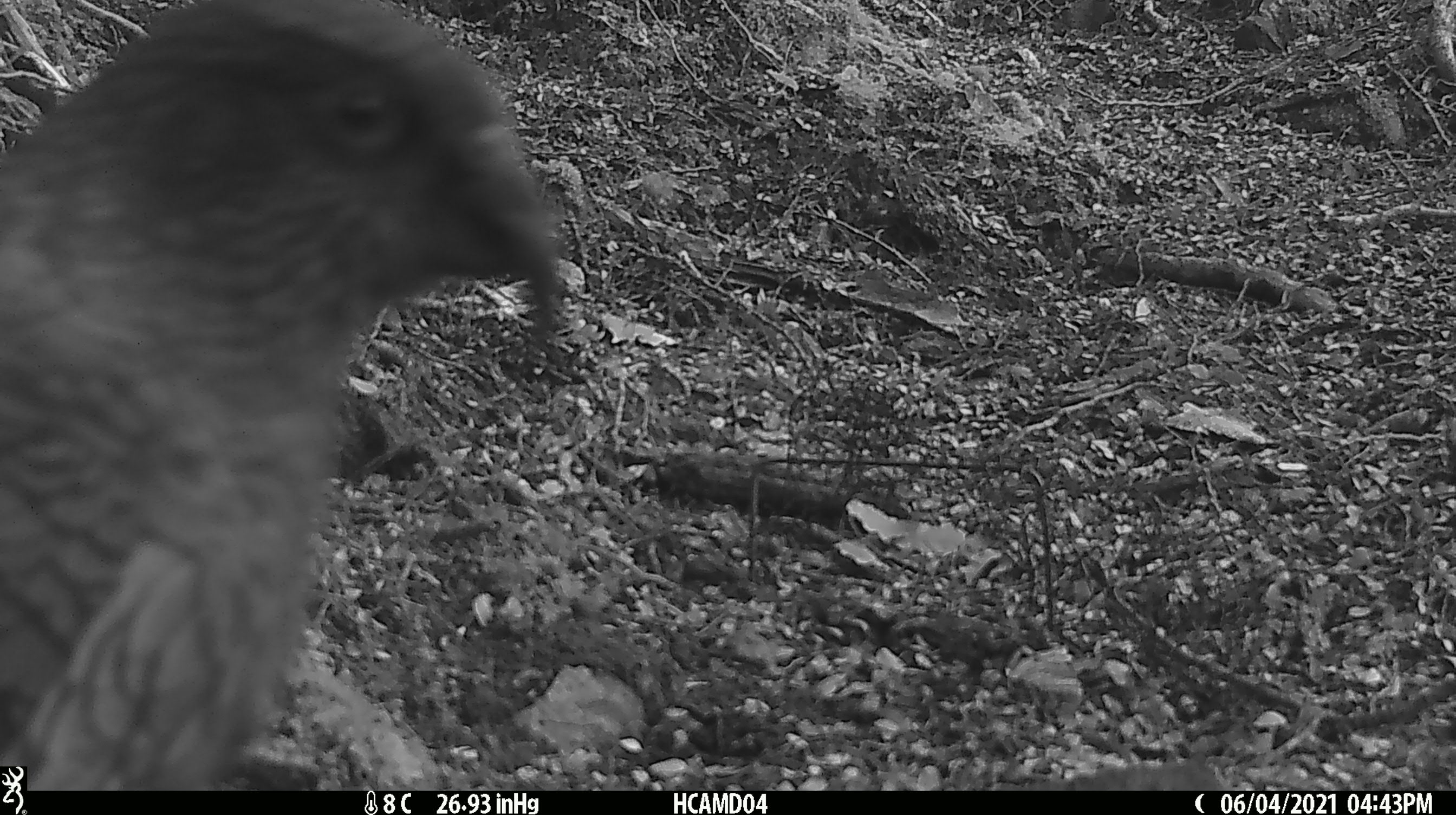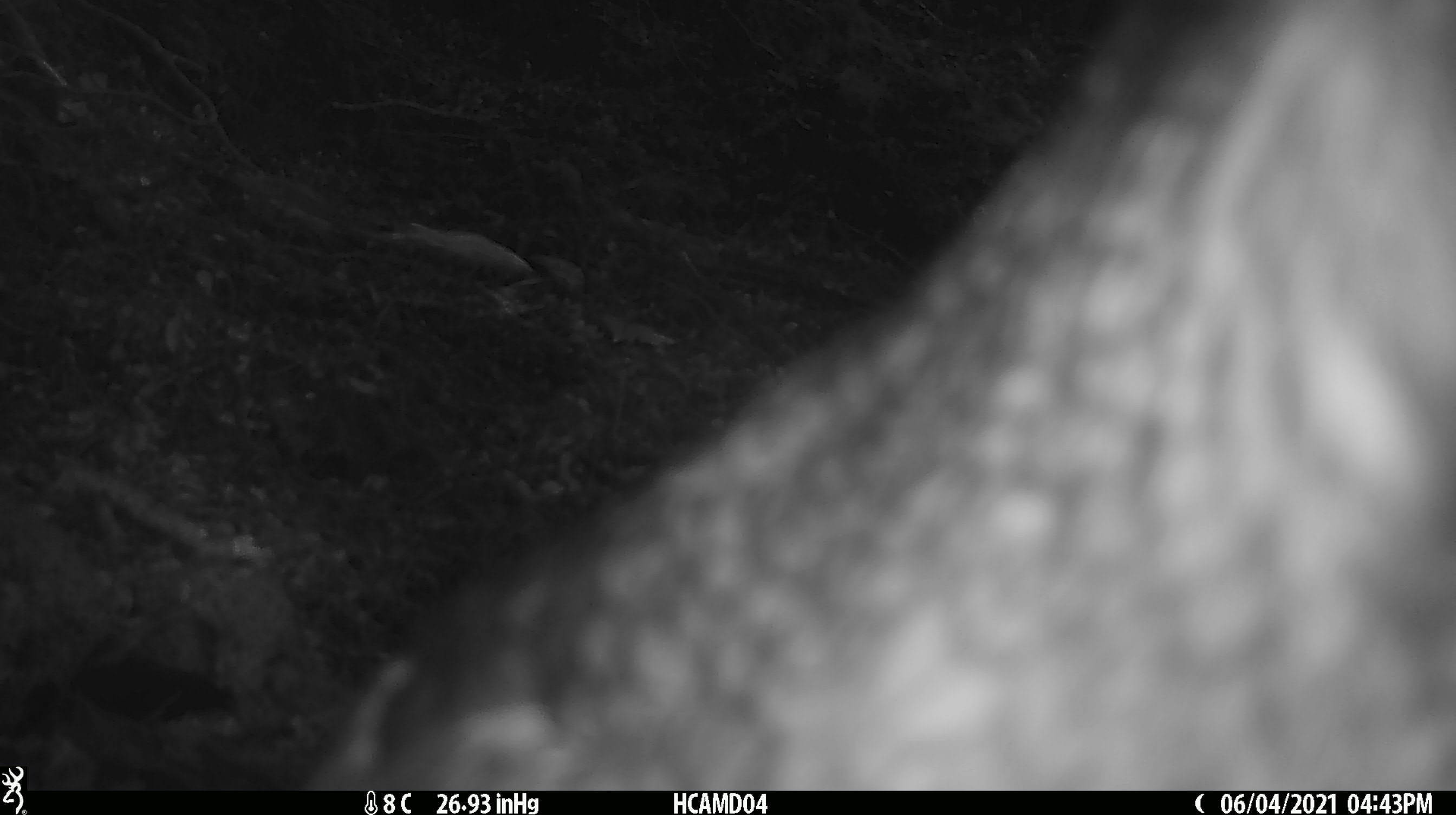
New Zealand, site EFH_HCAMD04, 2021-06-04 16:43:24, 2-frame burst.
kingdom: Animalia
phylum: Chordata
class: Aves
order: Psittaciformes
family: Strigopidae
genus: Nestor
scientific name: Nestor notabilis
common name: kea